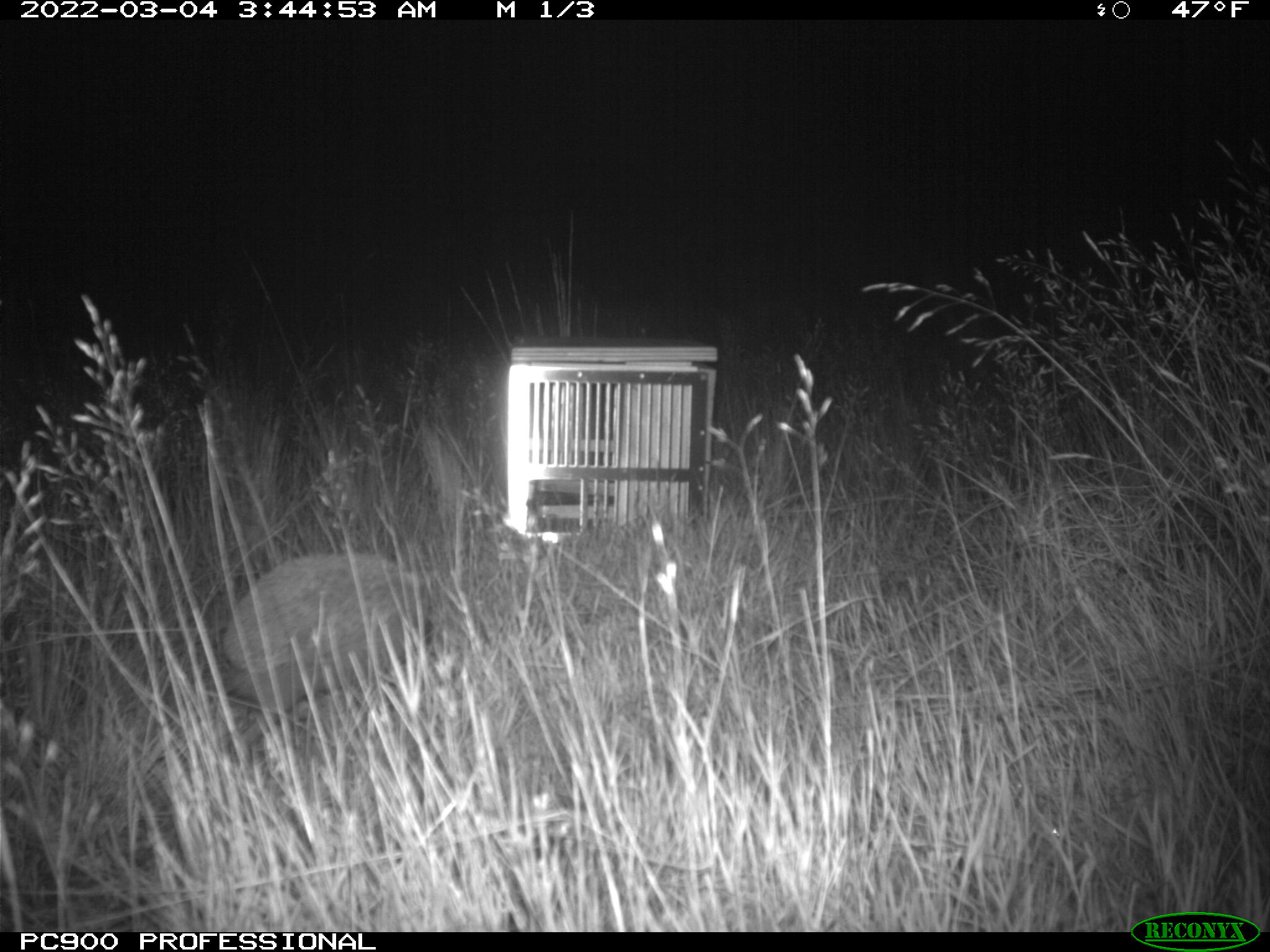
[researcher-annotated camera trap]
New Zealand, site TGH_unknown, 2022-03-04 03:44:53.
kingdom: Animalia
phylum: Chordata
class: Mammalia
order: Eulipotyphla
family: Erinaceidae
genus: Erinaceus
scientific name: Erinaceus europaeus europaeus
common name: european hedgehog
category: hedgehog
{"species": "hedgehog (european hedgehog) (Erinaceus europaeus europaeus)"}